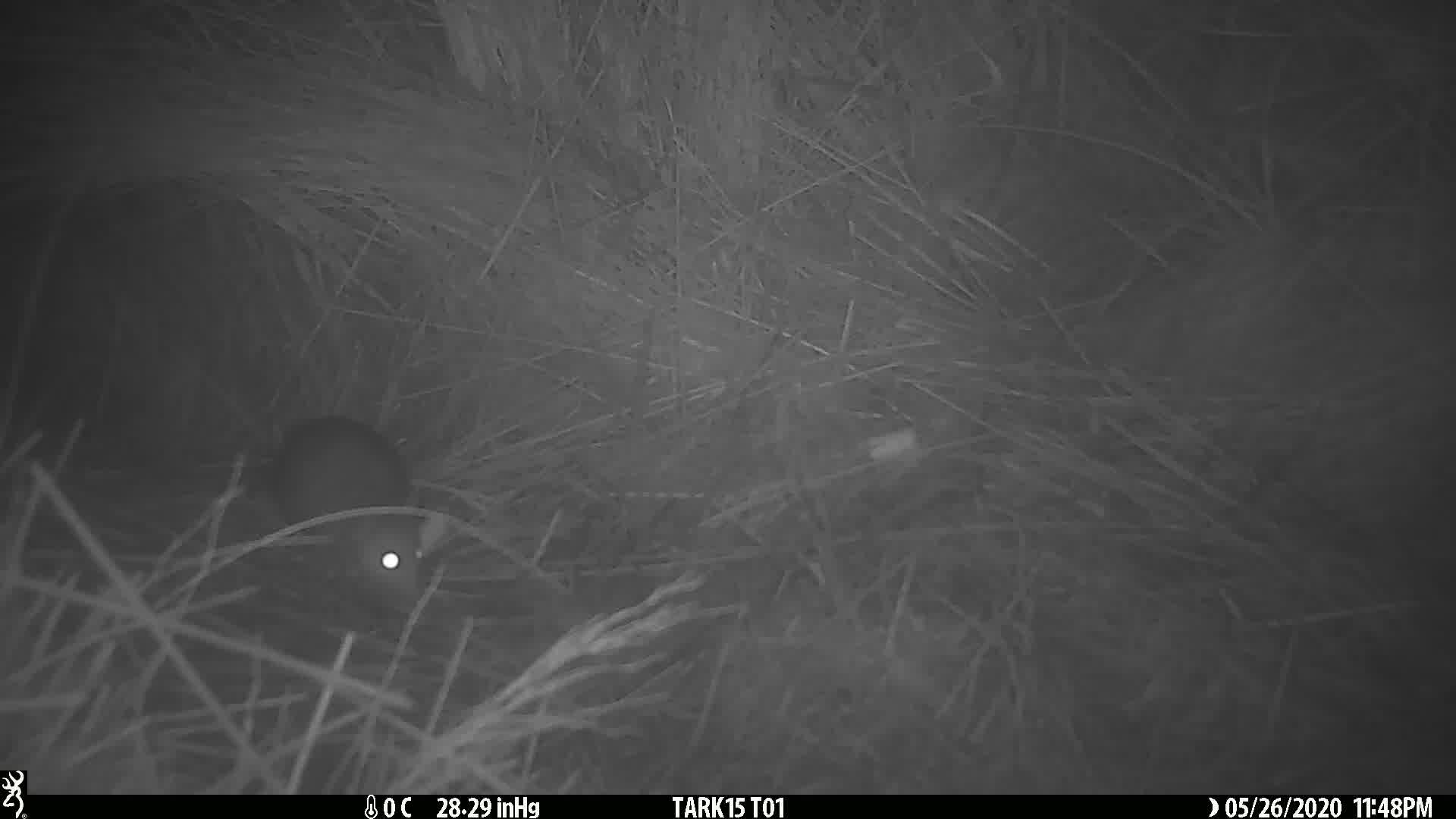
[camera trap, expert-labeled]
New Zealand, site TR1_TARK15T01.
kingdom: Animalia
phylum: Chordata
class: Mammalia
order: Rodentia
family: Muridae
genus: Rattus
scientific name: Rattus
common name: rat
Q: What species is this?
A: Rat (Rattus).